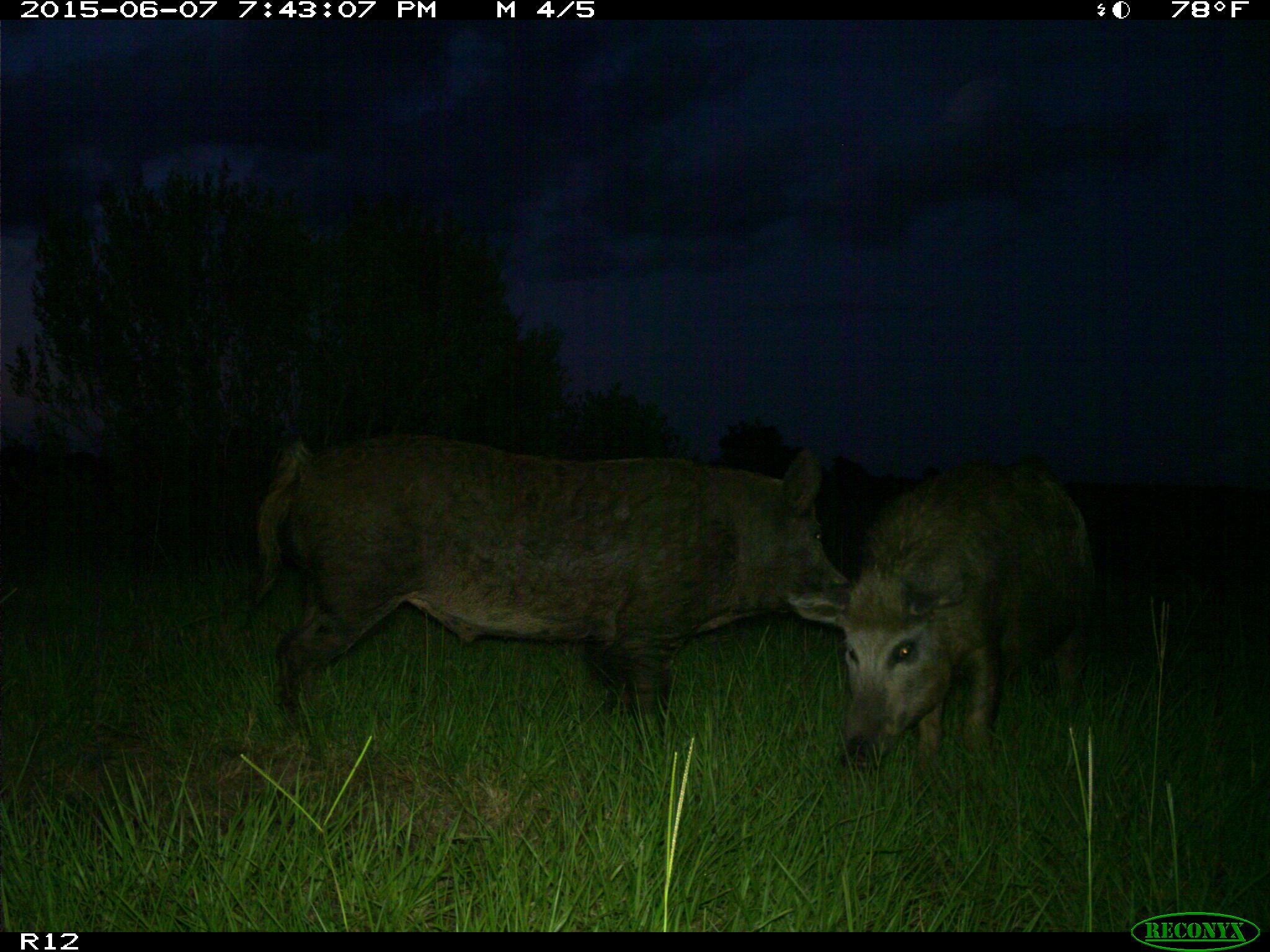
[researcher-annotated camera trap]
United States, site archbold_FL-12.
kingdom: Animalia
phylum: Chordata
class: Mammalia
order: Artiodactyla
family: Suidae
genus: Sus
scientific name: Sus scrofa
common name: wild boar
Sus scrofa (wild boar).